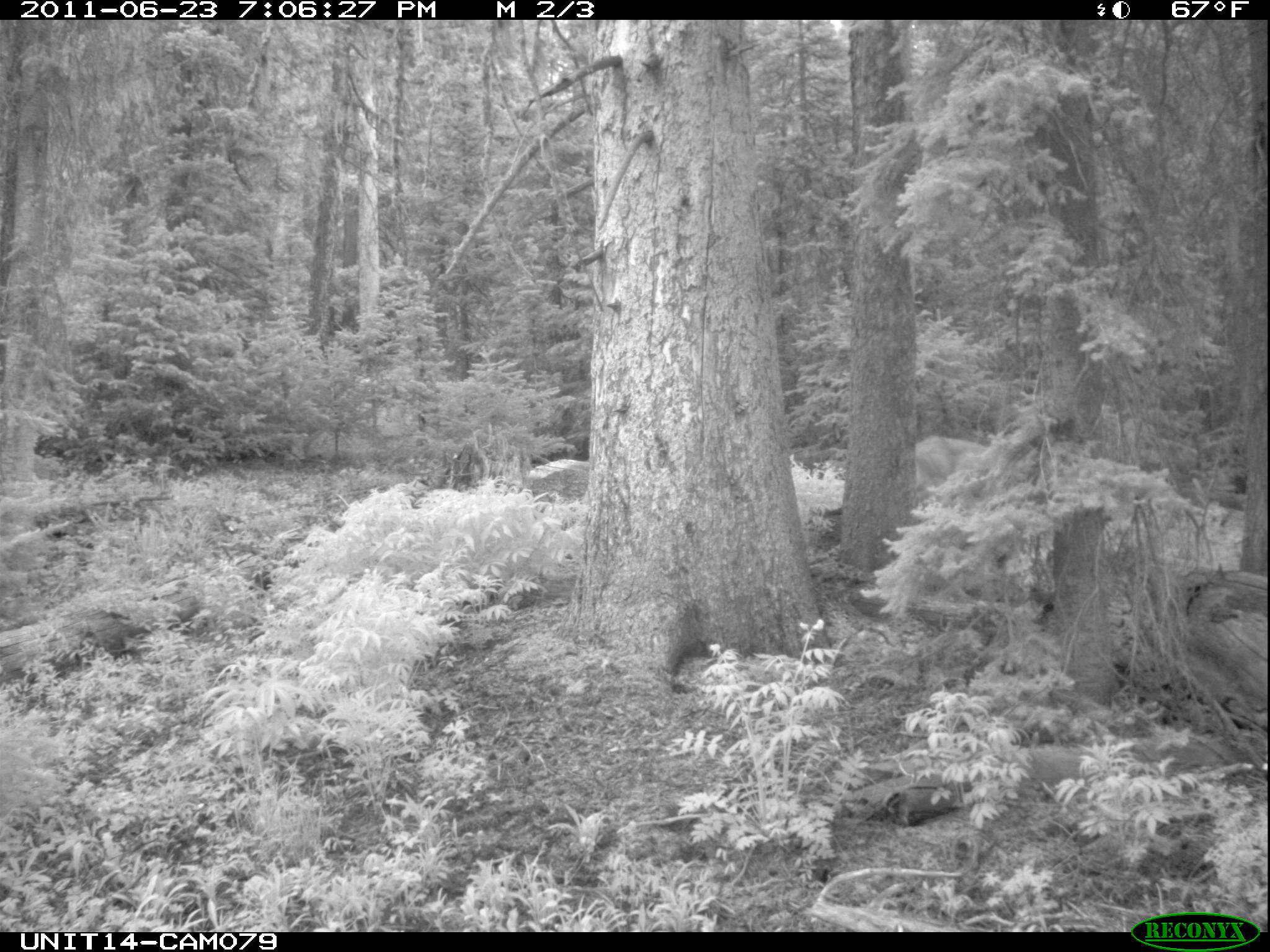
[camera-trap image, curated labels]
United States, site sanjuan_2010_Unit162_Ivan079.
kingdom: Animalia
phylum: Chordata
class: Mammalia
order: Artiodactyla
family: Cervidae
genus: Odocoileus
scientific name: Odocoileus hemionus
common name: mule deer